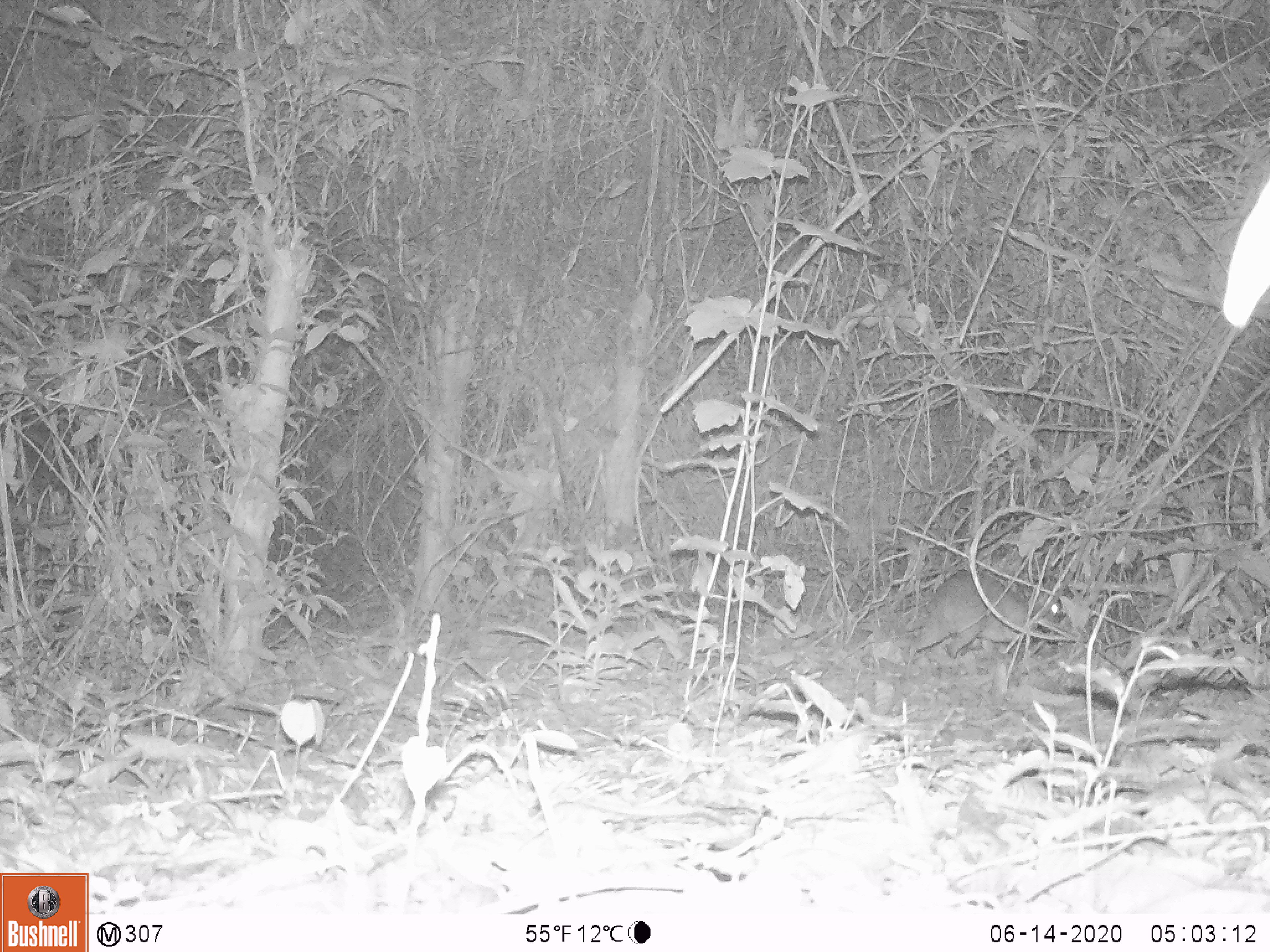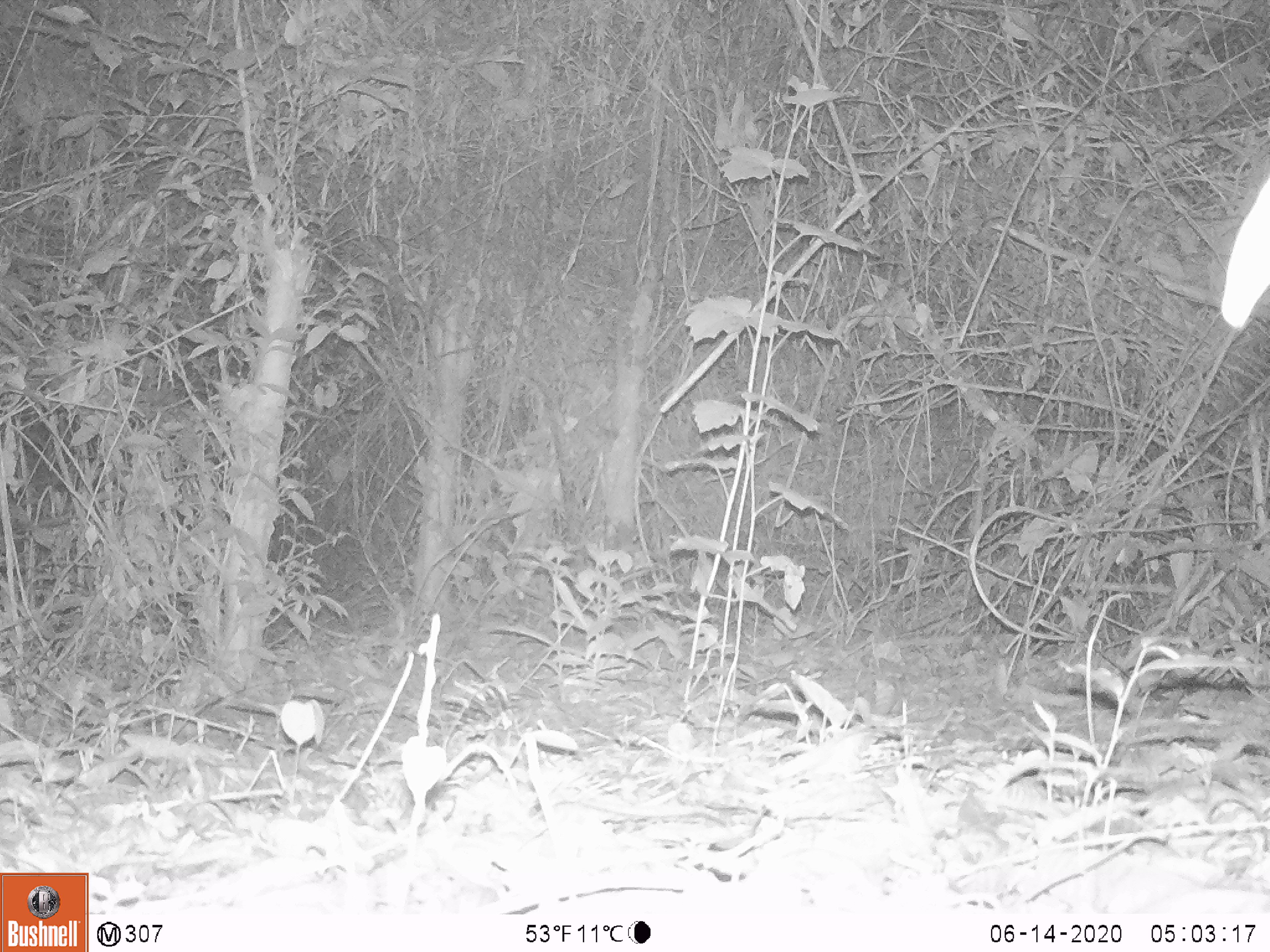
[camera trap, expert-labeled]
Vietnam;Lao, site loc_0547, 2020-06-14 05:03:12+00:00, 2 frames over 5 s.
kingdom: Animalia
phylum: Chordata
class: Mammalia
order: Artiodactyla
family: Tragulidae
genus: Moschiola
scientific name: Moschiola meminna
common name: chevrotain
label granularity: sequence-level